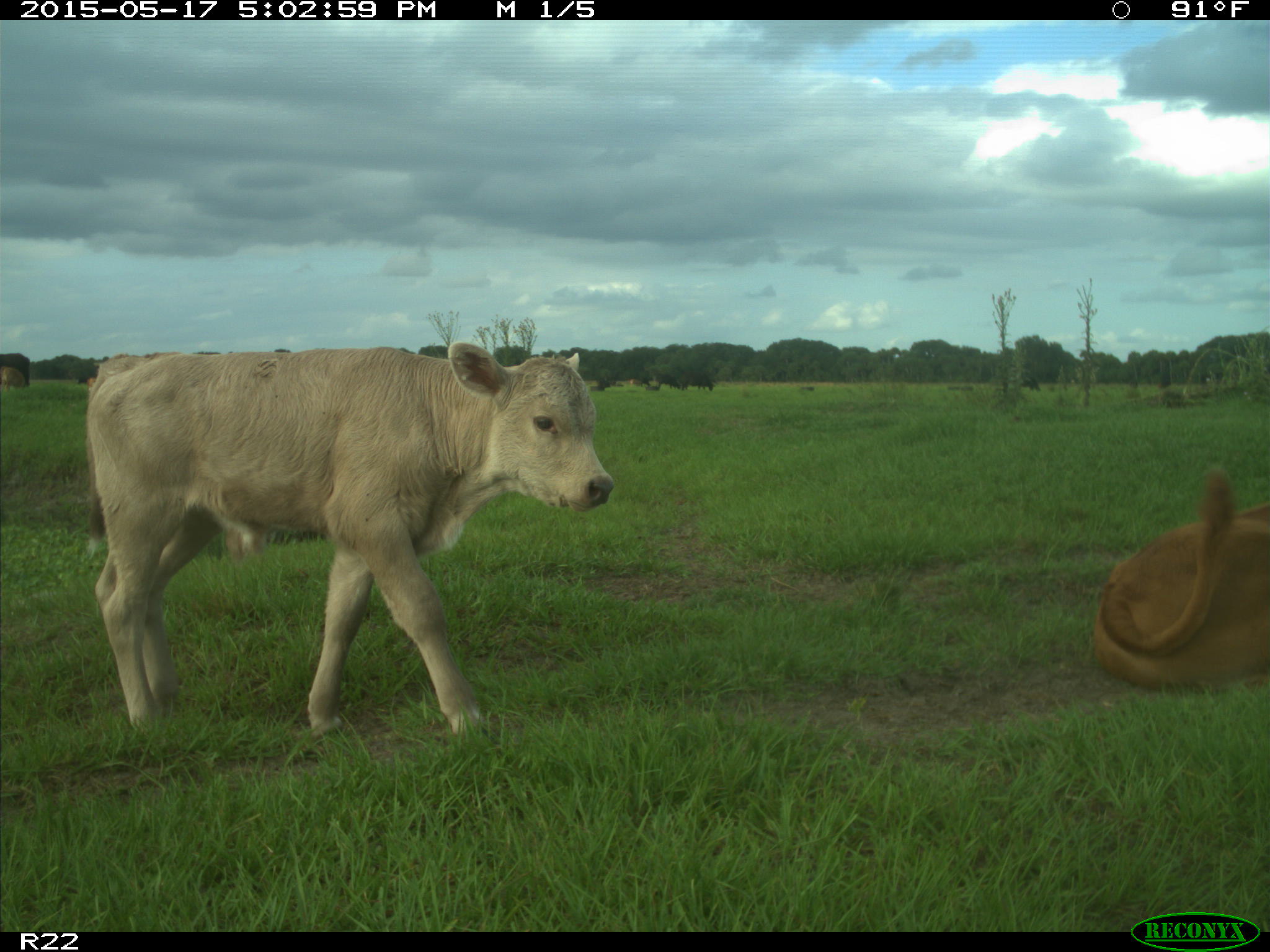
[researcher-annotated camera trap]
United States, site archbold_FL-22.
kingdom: Animalia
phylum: Chordata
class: Mammalia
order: Artiodactyla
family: Bovidae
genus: Bos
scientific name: Bos taurus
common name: domestic cow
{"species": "Bos taurus (domestic cow)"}